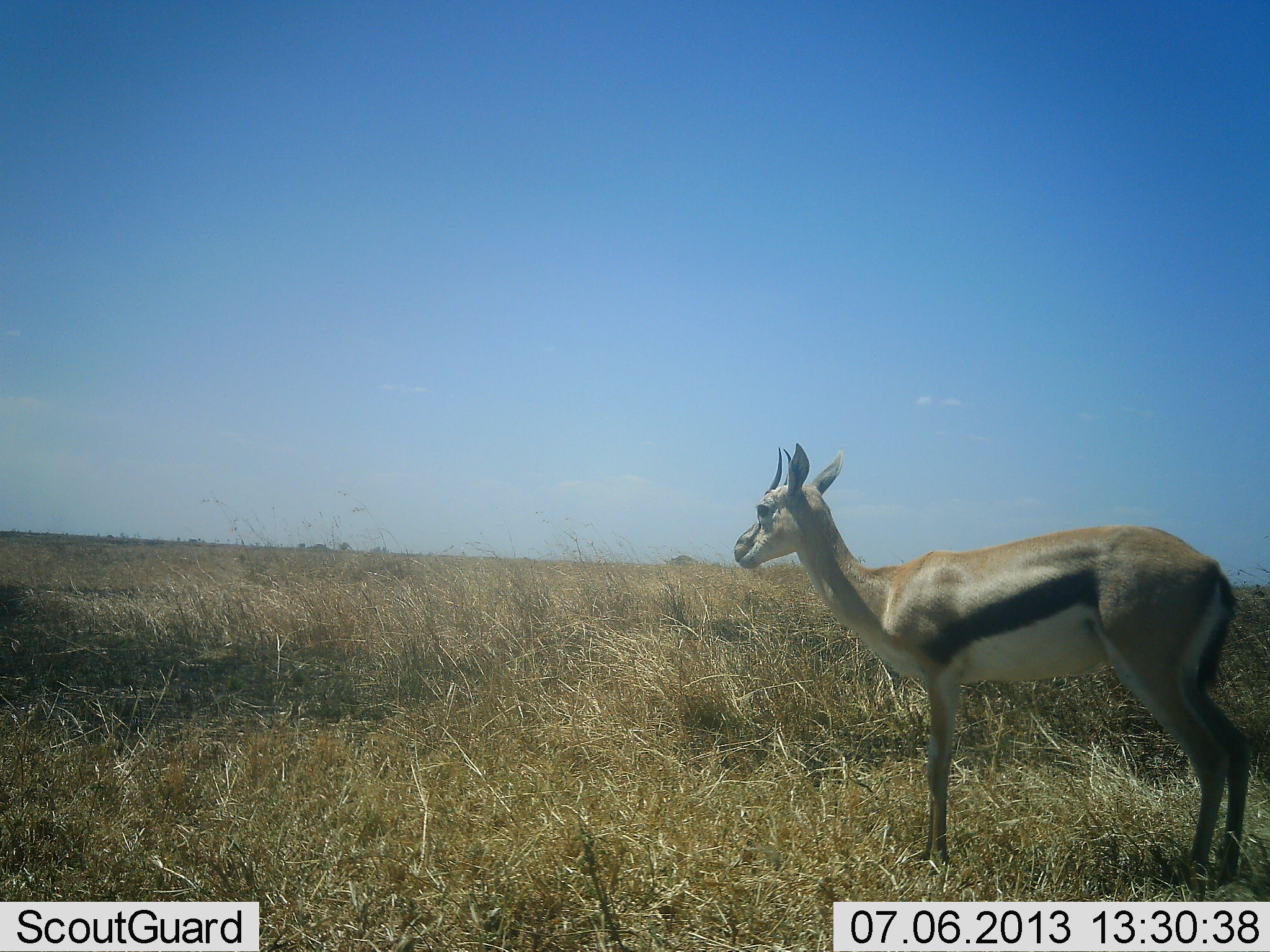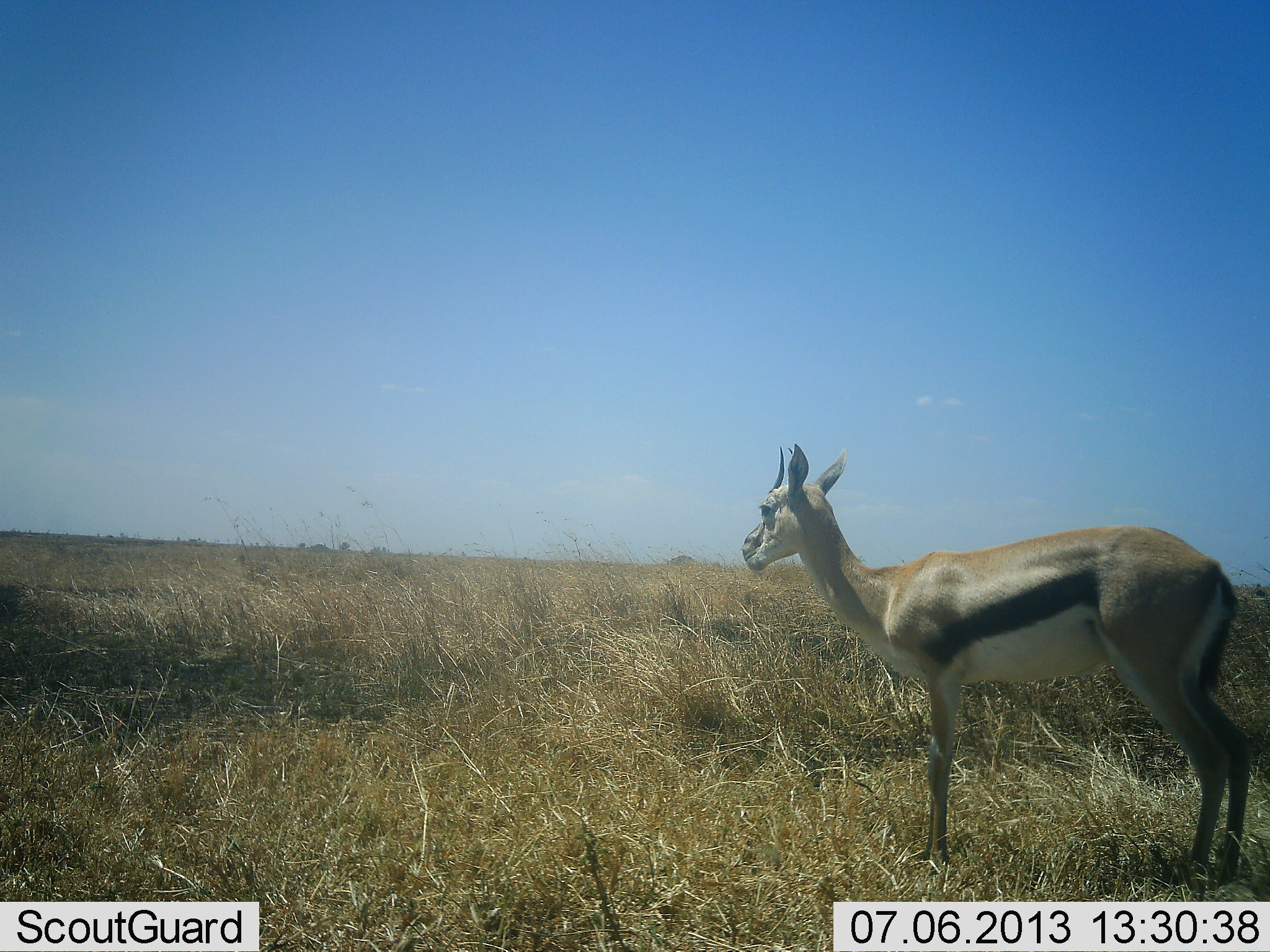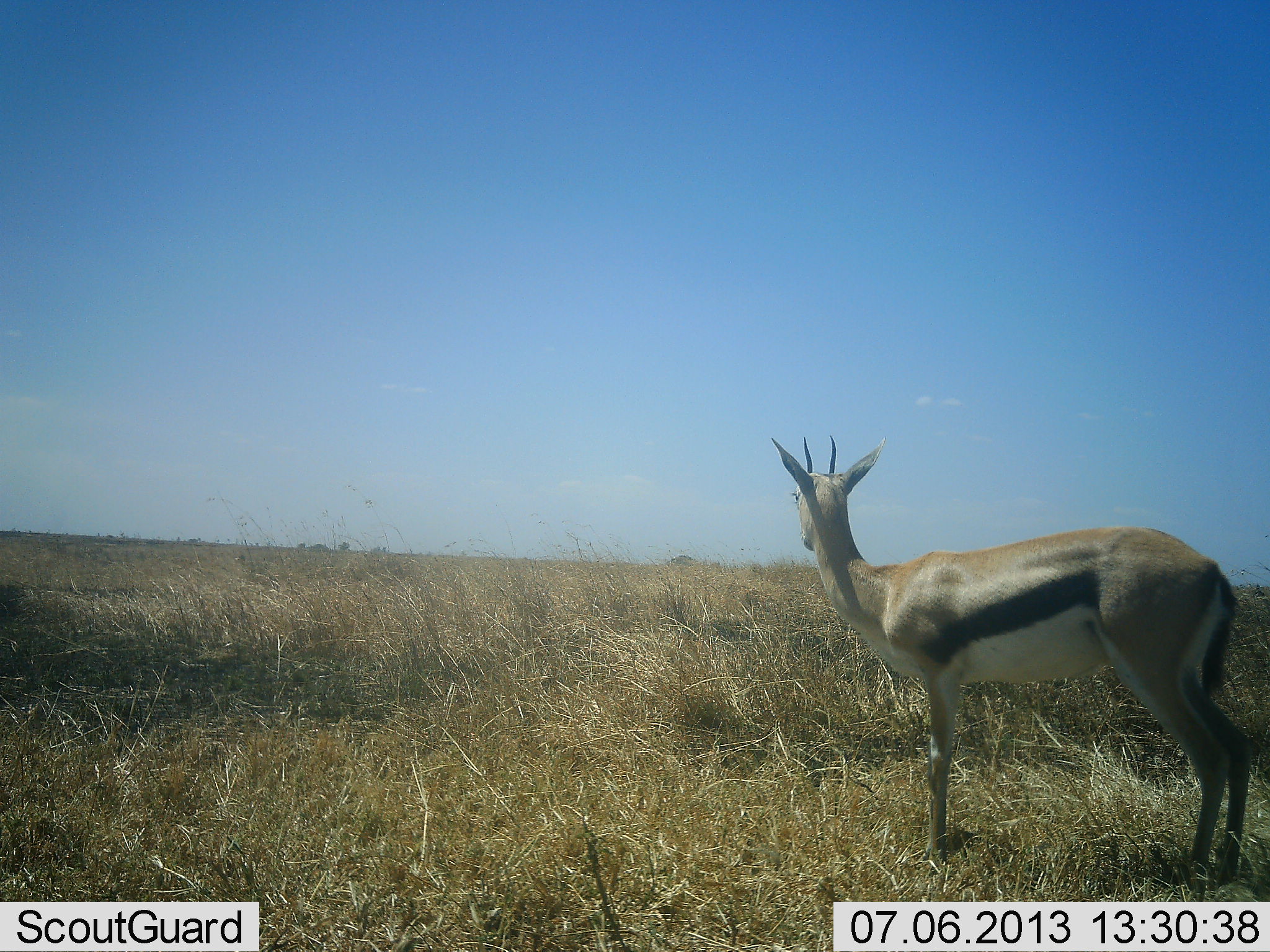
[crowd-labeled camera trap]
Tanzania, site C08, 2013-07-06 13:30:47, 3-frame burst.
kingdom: Animalia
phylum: Chordata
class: Mammalia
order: Artiodactyla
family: Bovidae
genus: Eudorcas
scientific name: Eudorcas thomsonii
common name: thomson's gazelle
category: gazellethomsons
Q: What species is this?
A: Gazellethomsons (thomson's gazelle) (Eudorcas thomsonii).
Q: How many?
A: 1.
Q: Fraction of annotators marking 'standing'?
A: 100%.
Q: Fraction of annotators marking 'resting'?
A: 0%.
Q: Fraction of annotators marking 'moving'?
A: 5%.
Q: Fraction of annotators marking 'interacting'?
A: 0%.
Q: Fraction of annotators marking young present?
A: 0%.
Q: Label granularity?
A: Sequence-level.